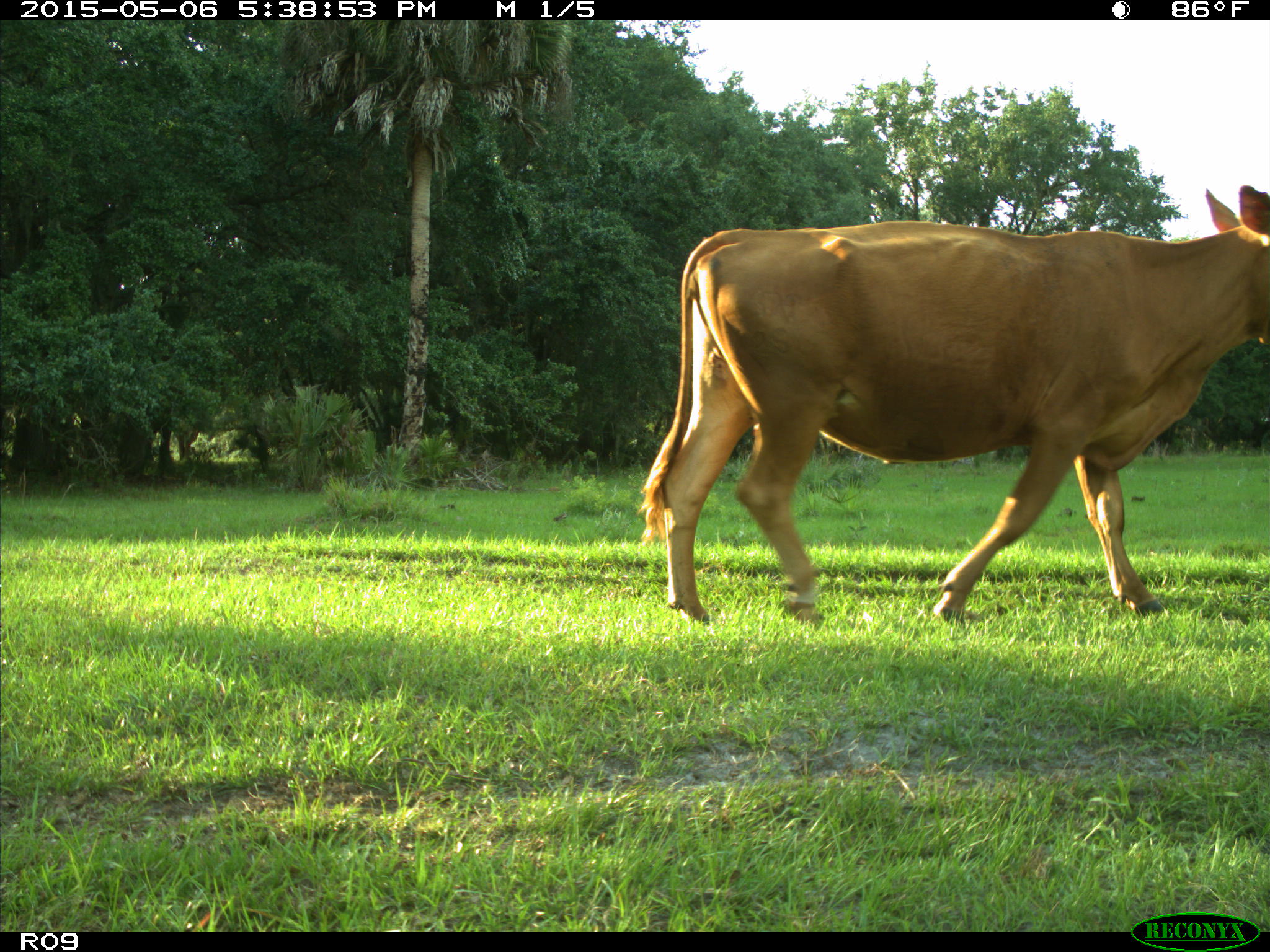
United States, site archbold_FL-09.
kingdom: Animalia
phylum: Chordata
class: Mammalia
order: Artiodactyla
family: Bovidae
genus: Bos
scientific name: Bos taurus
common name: domestic cow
Bos taurus (domestic cow).